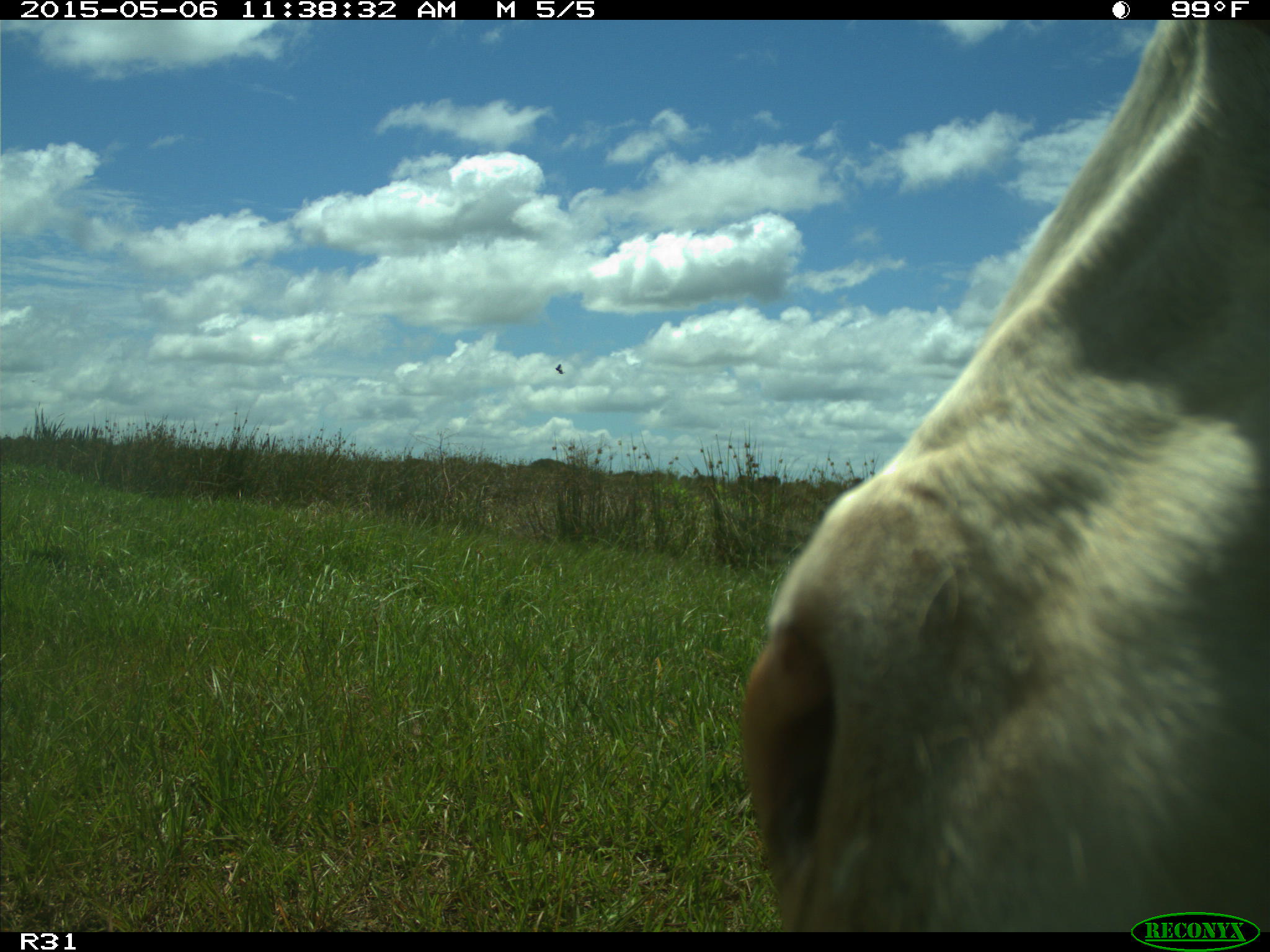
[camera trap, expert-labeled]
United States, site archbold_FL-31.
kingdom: Animalia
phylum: Chordata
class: Mammalia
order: Artiodactyla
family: Bovidae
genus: Bos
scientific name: Bos taurus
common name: domestic cow